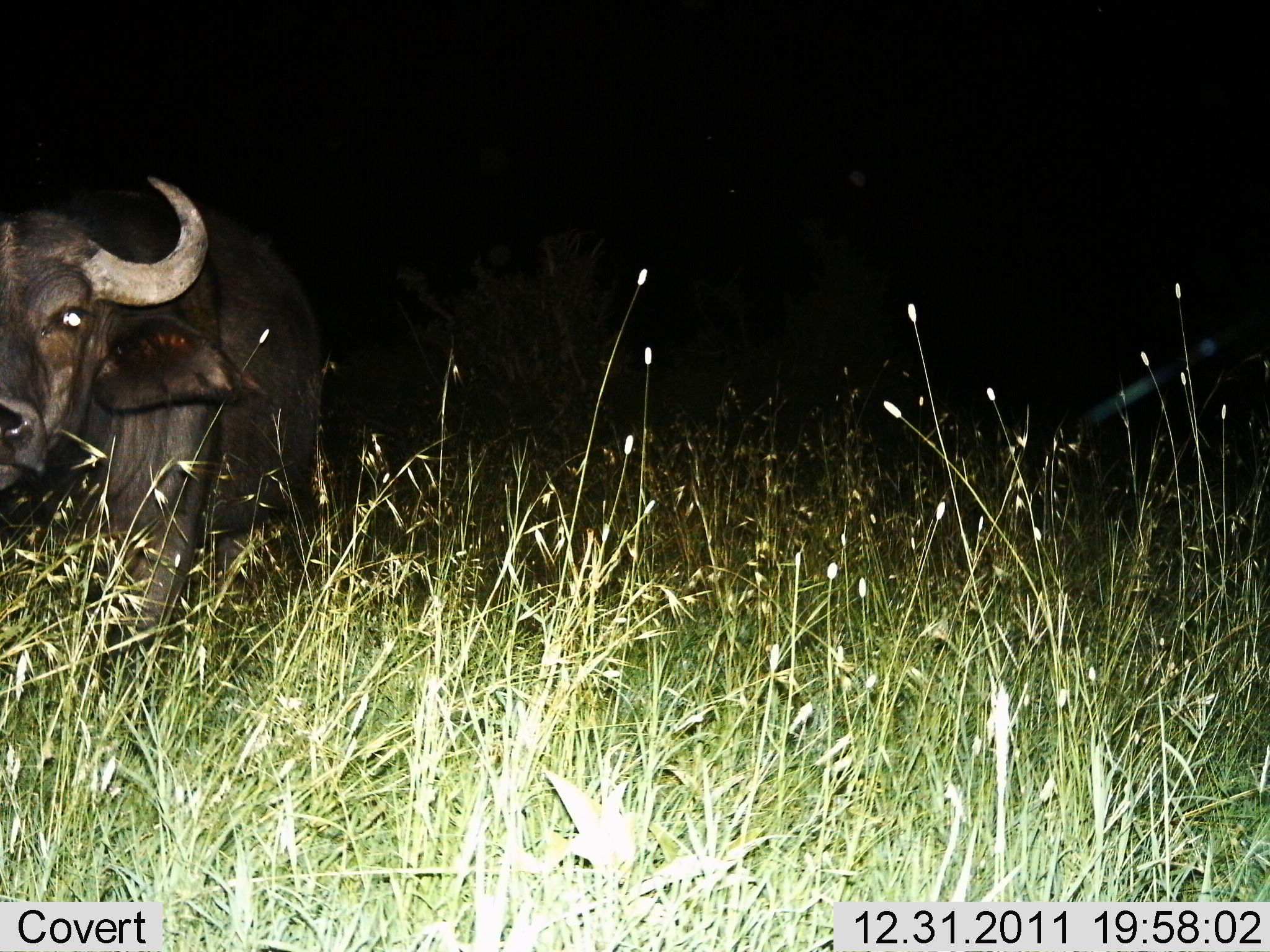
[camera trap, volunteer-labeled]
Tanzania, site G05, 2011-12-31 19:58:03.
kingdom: Animalia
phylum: Chordata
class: Mammalia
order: Artiodactyla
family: Bovidae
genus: Syncerus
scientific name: Syncerus caffer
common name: cape buffalo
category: buffalo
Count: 1.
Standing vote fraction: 67%.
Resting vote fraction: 0%.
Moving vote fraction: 33%.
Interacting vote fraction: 0%.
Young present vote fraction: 0%.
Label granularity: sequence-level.